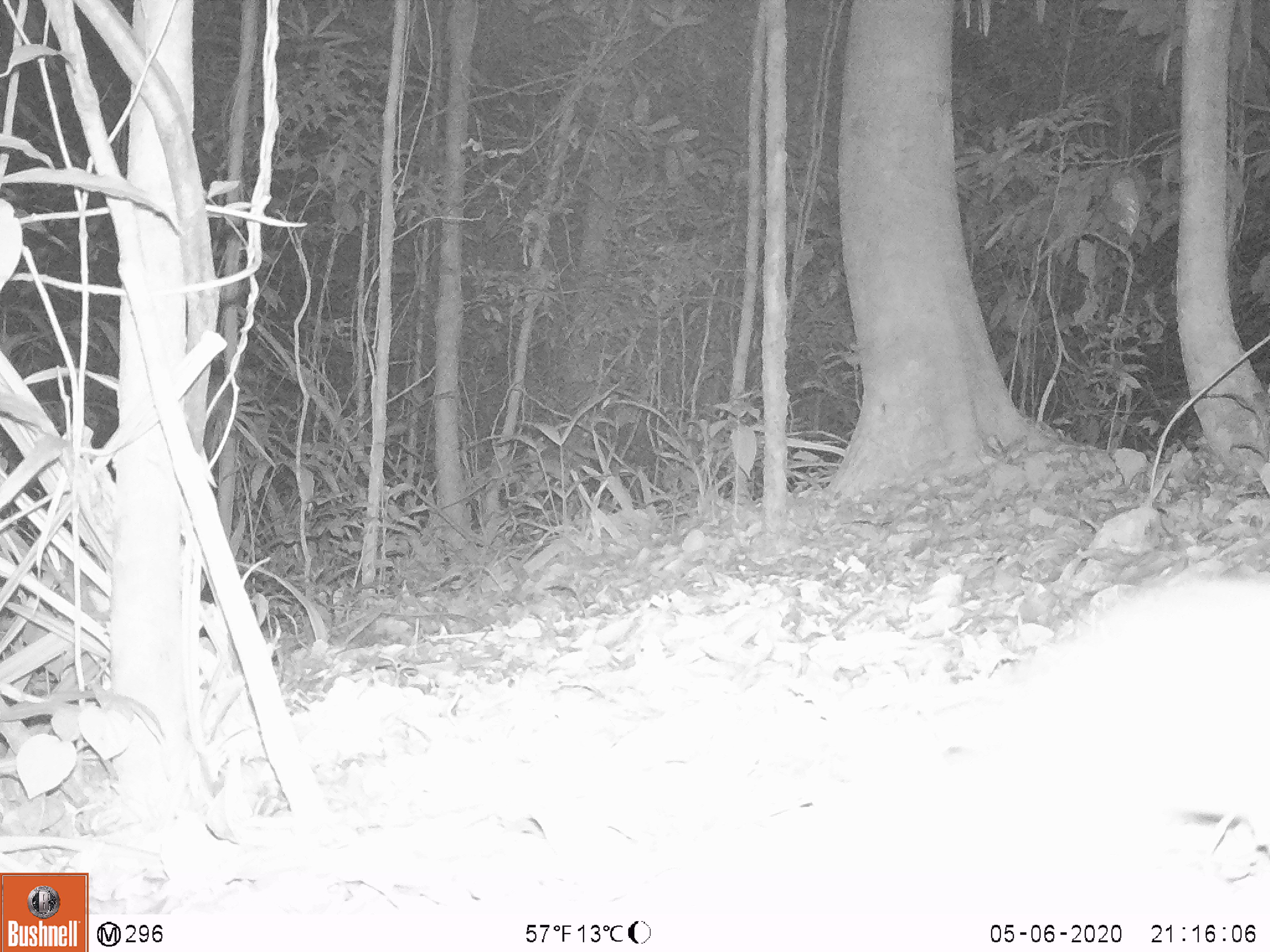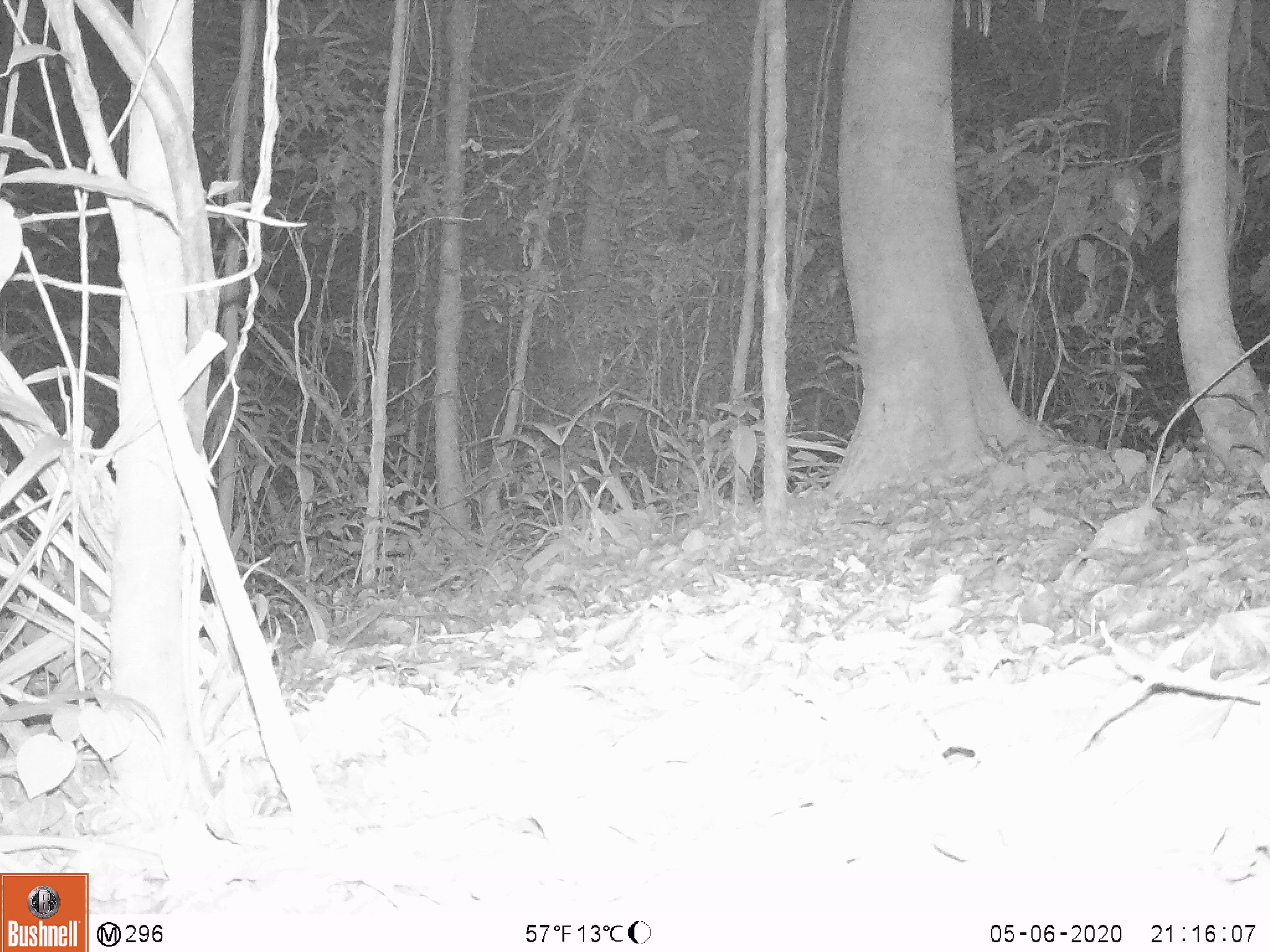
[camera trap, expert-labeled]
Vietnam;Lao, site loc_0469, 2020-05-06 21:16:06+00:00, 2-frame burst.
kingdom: Animalia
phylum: Chordata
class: Mammalia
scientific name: Mammalia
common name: mammal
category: unidentified small mammal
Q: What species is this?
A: Unidentified small mammal (mammal) (Mammalia).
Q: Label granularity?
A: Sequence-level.